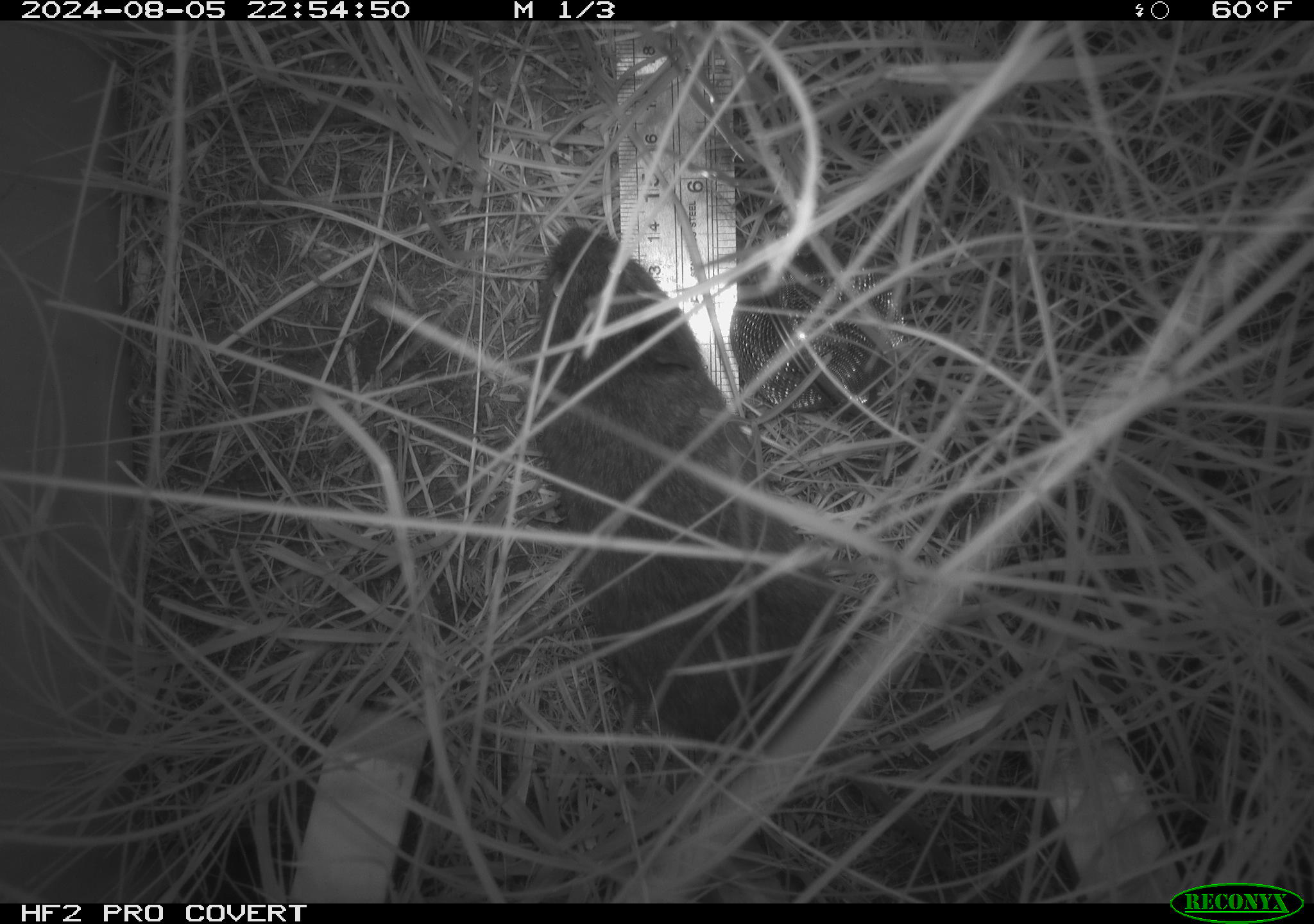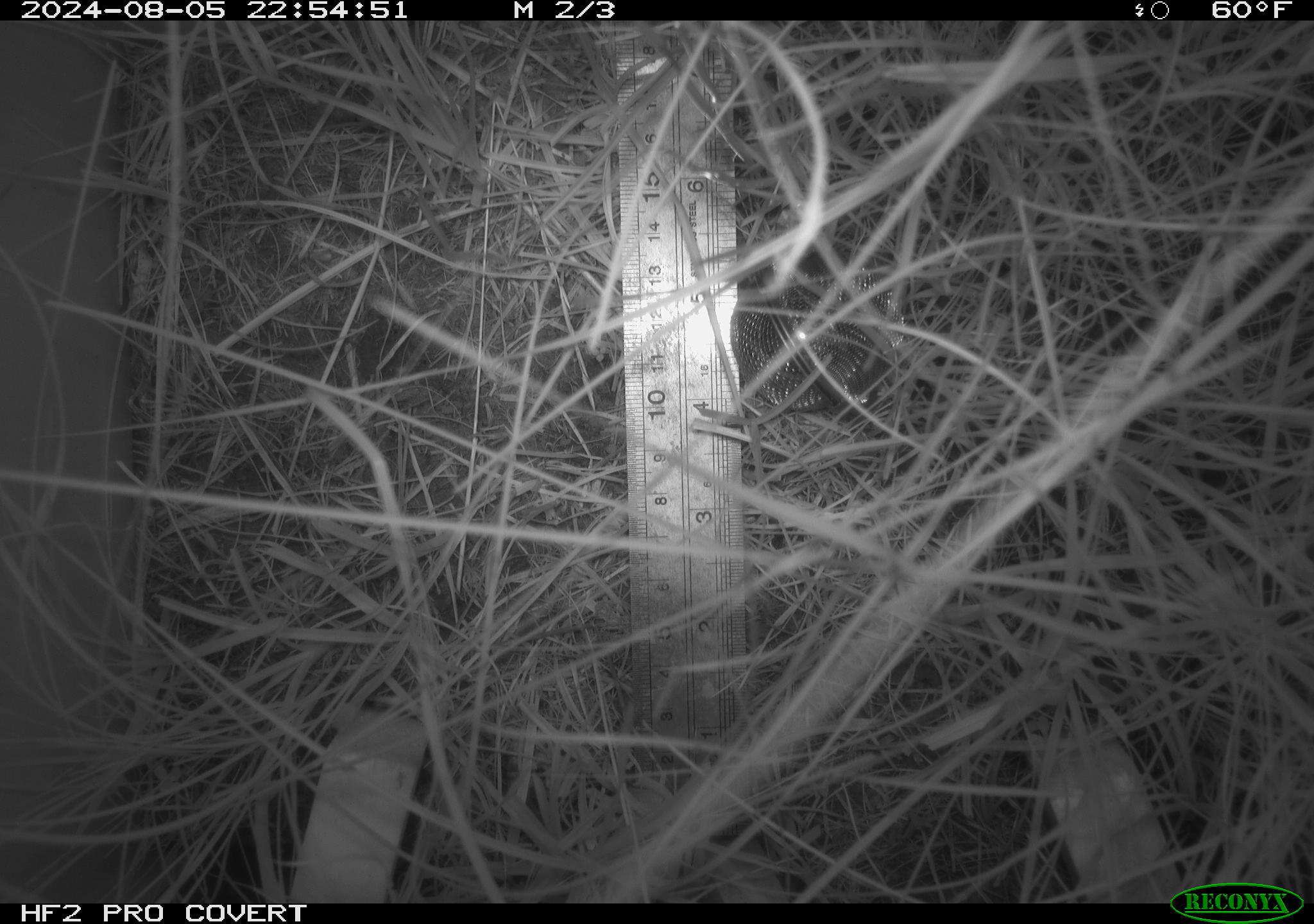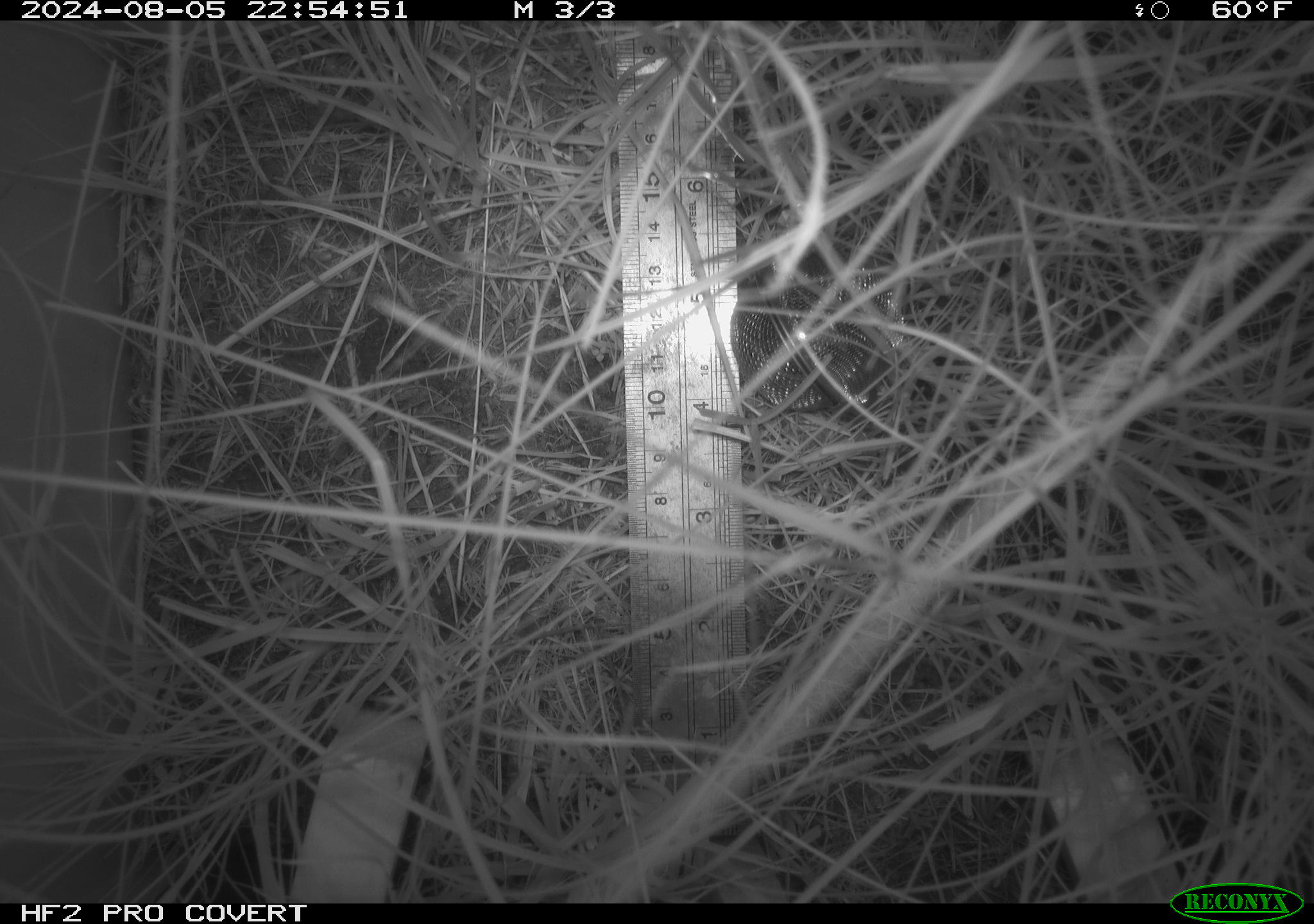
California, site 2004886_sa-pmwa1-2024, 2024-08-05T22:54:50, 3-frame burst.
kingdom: Animalia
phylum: Chordata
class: Mammalia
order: Rodentia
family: Cricetidae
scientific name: Arvicolinae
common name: voles, lemmings, and muskrats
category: arvicolinae subfamily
Arvicolinae subfamily (voles, lemmings, and muskrats) (Arvicolinae).